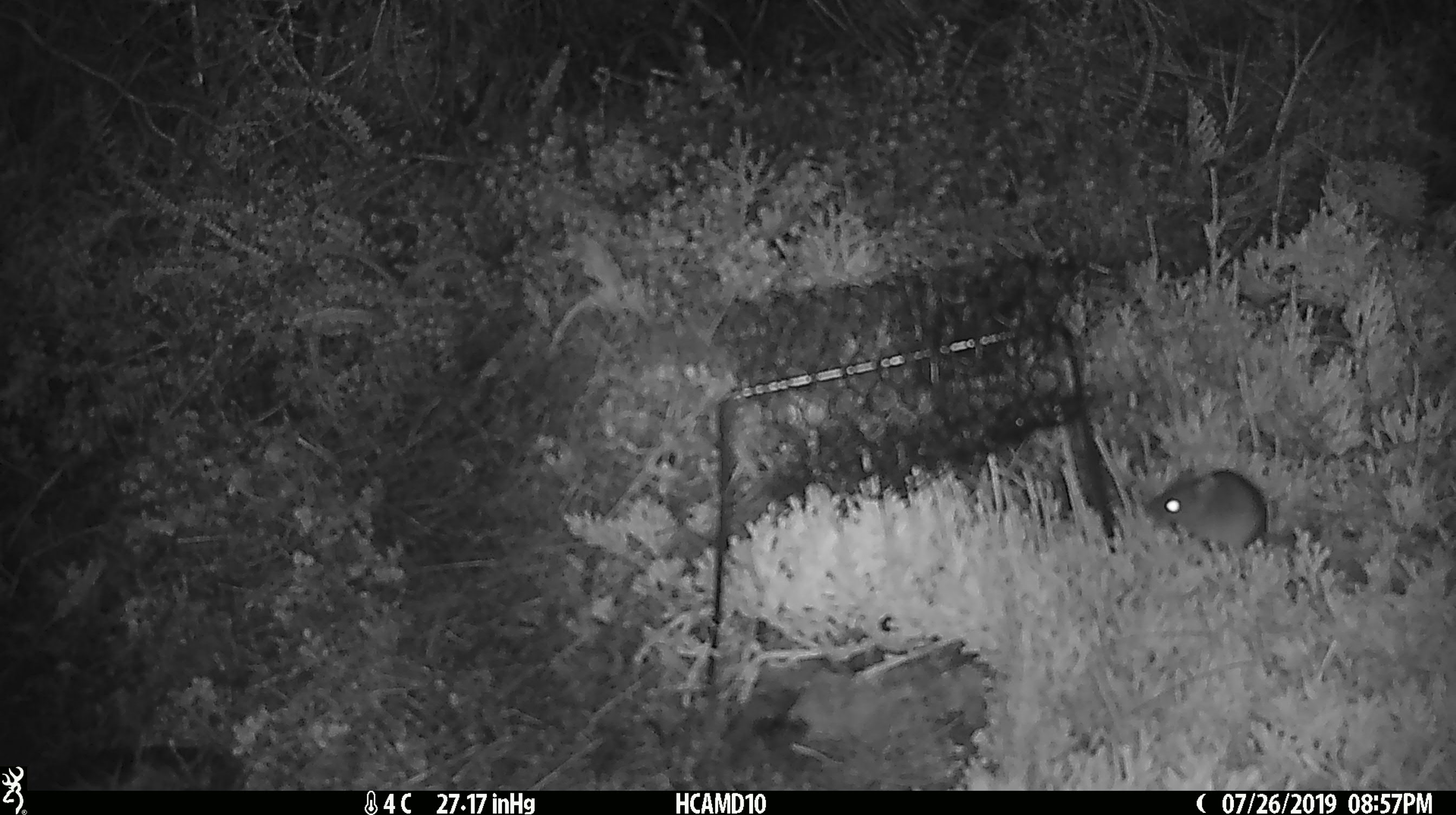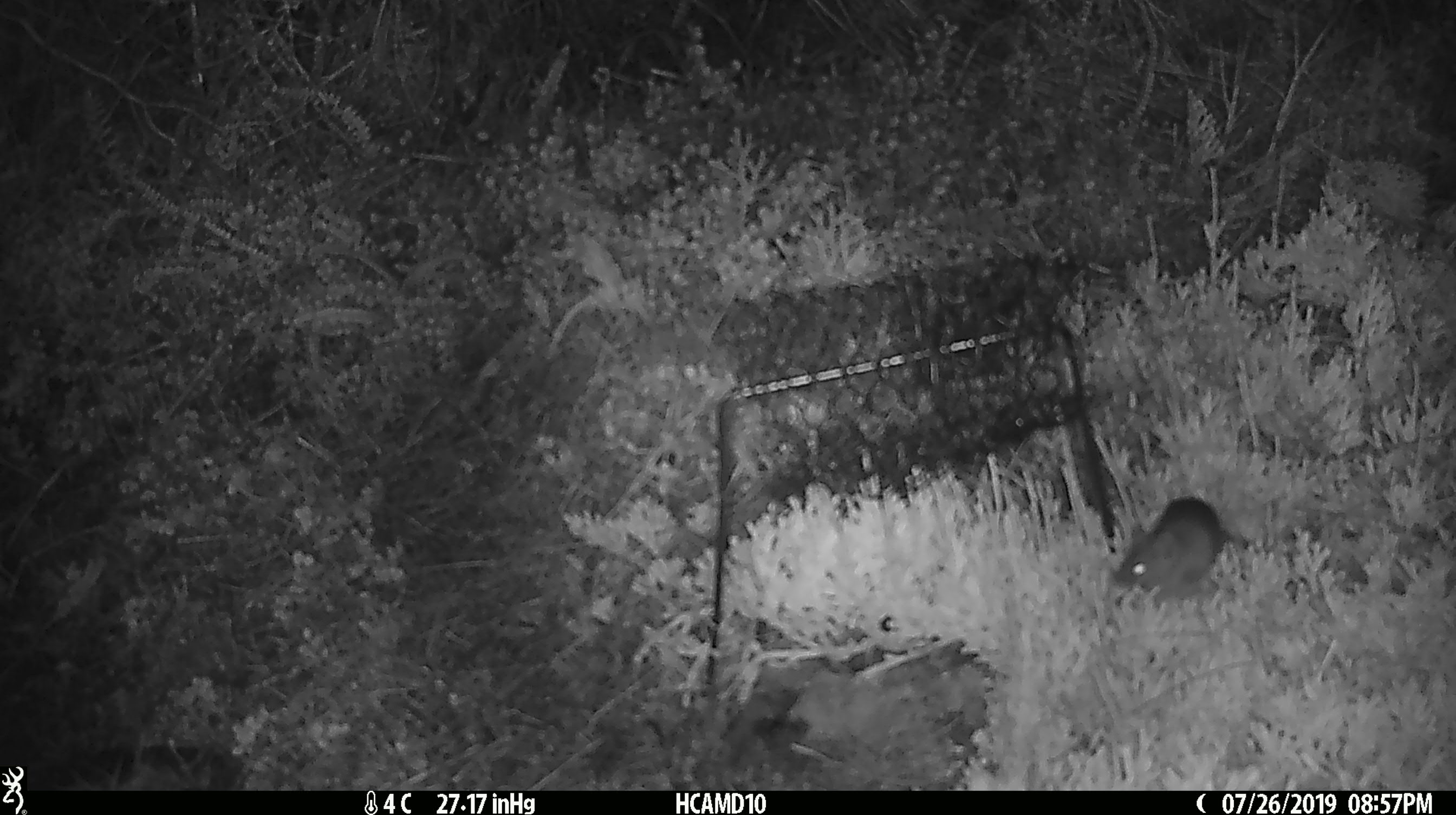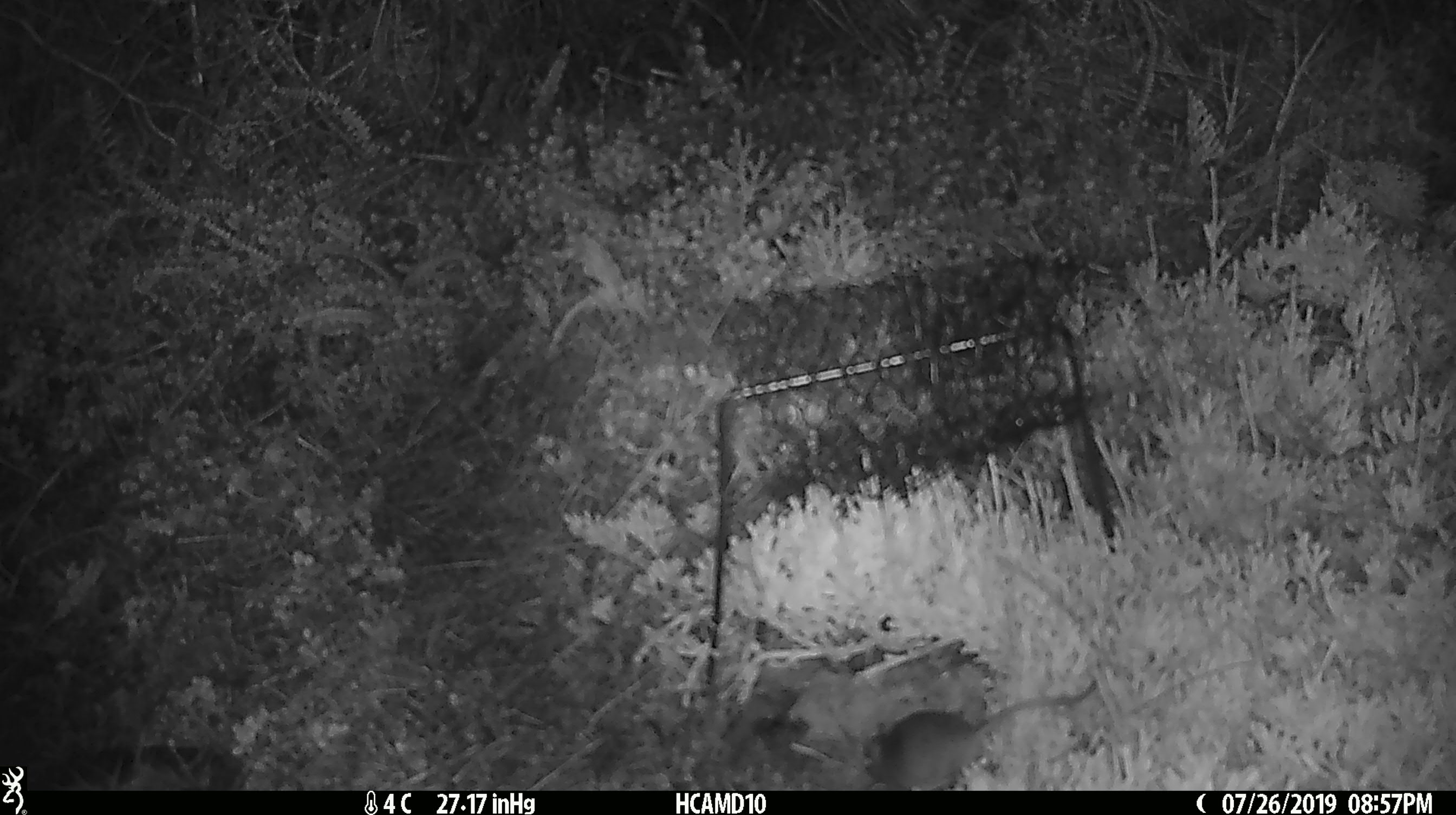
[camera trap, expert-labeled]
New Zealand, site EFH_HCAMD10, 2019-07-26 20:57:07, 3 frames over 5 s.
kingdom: Animalia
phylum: Chordata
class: Mammalia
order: Rodentia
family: Muridae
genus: Mus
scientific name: Mus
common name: mouse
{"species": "mouse (Mus)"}